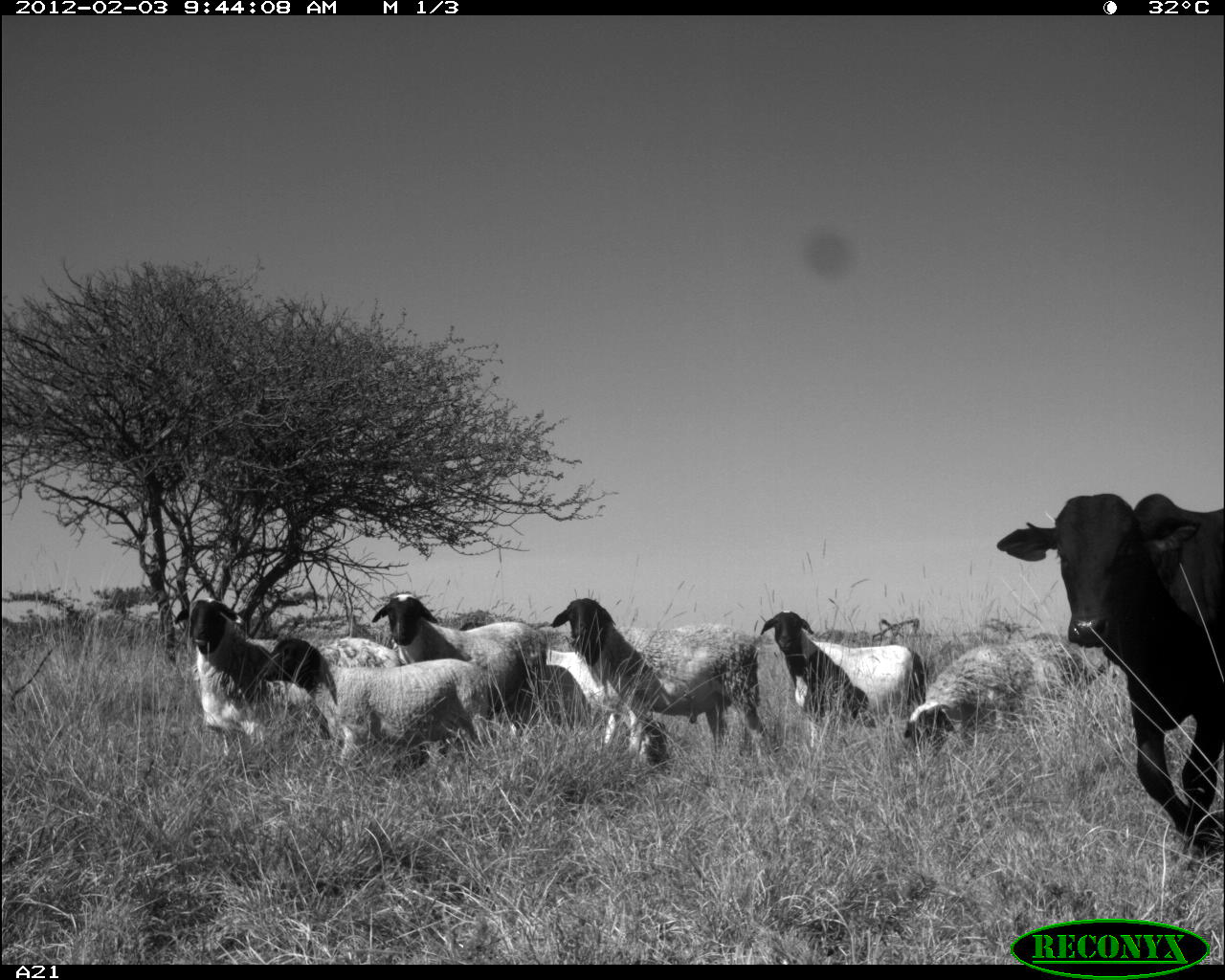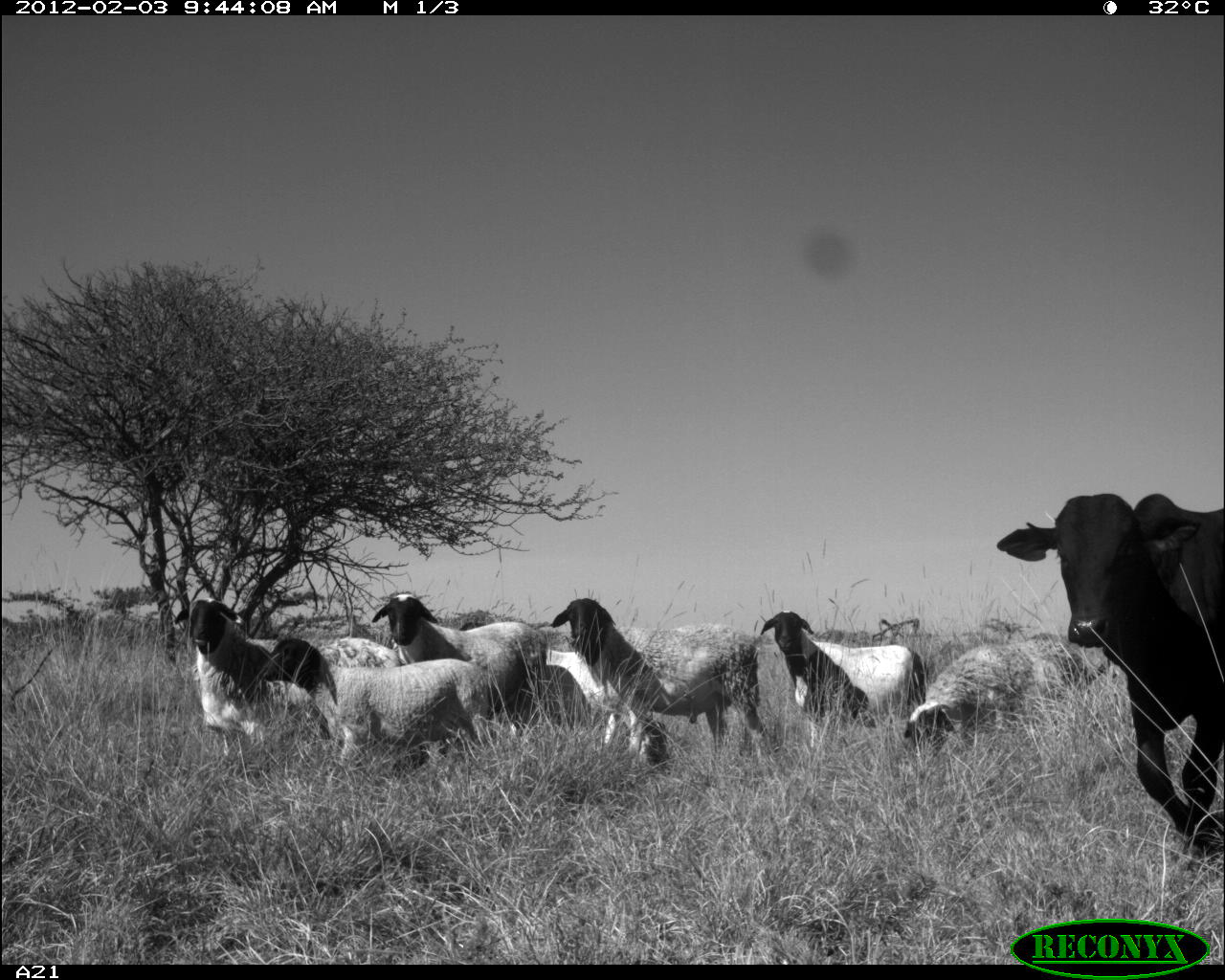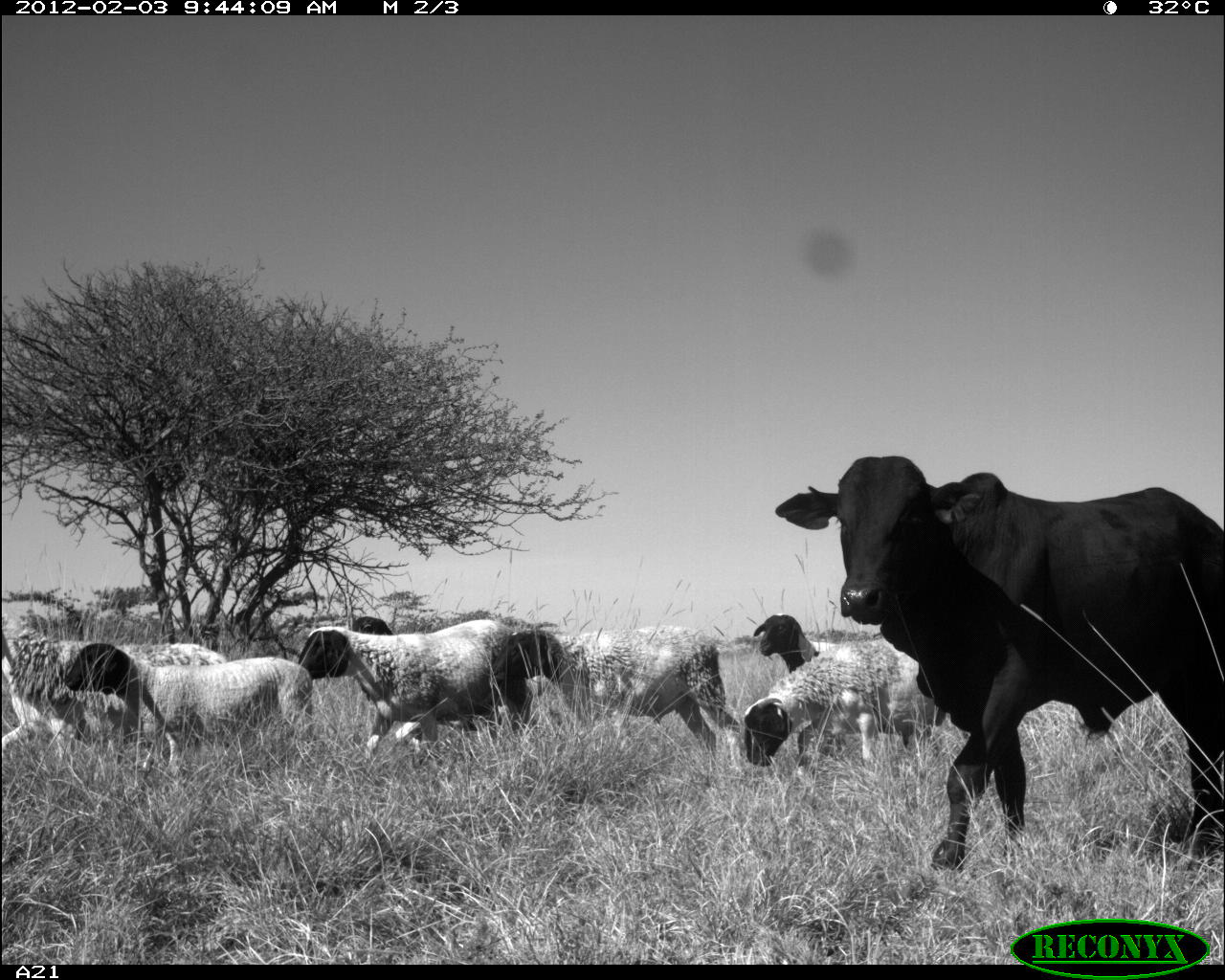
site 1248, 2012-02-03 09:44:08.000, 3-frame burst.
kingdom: Animalia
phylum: Chordata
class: Mammalia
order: Artiodactyla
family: Bovidae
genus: Bos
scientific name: Bos taurus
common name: domestic cattle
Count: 6.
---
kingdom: Animalia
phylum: Chordata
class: Mammalia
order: Artiodactyla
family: Bovidae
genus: Ovis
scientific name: Ovis aries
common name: domestic sheep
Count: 1.